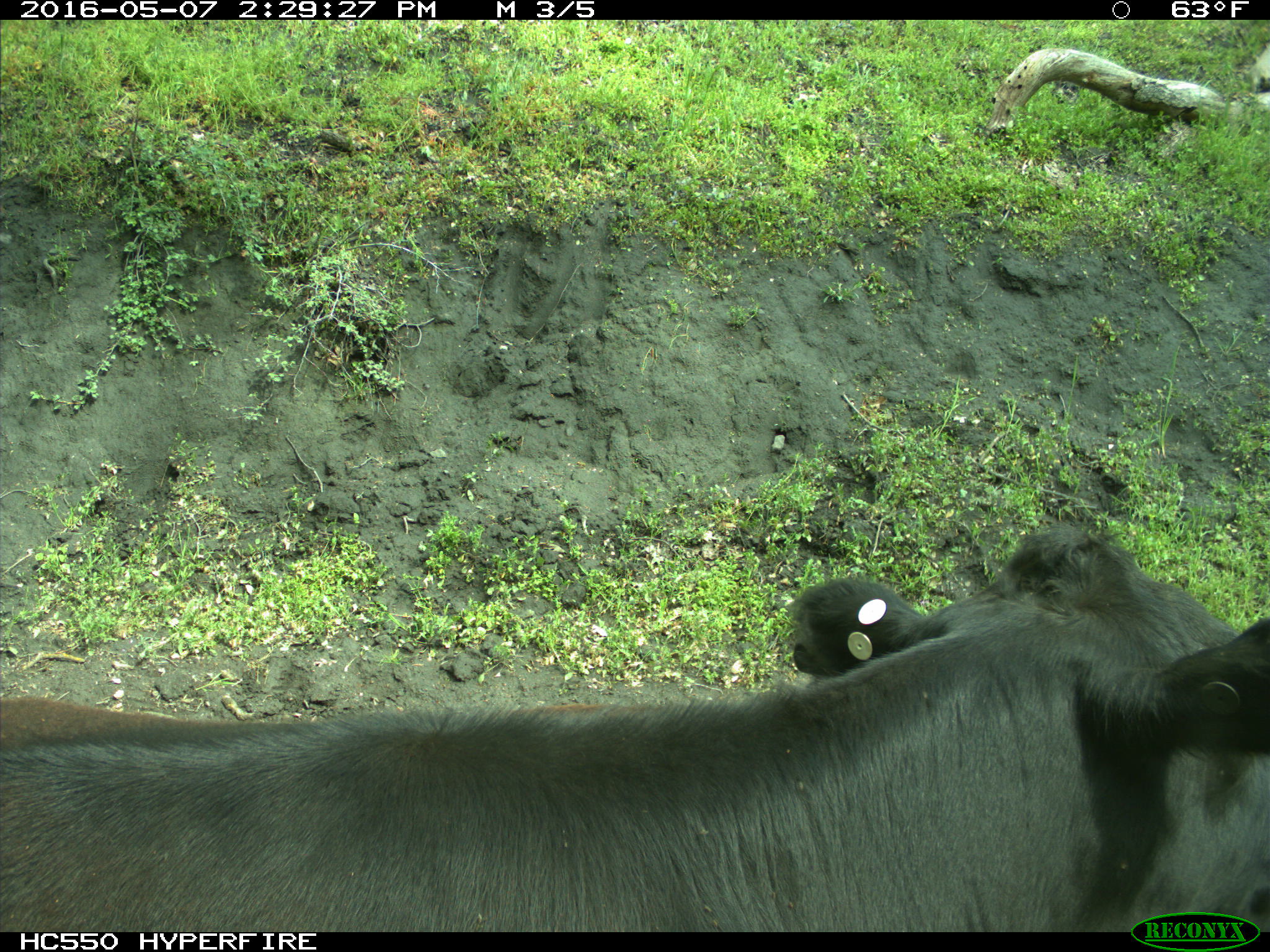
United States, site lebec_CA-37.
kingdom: Animalia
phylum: Chordata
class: Mammalia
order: Artiodactyla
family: Bovidae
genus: Bos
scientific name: Bos taurus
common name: domestic cow